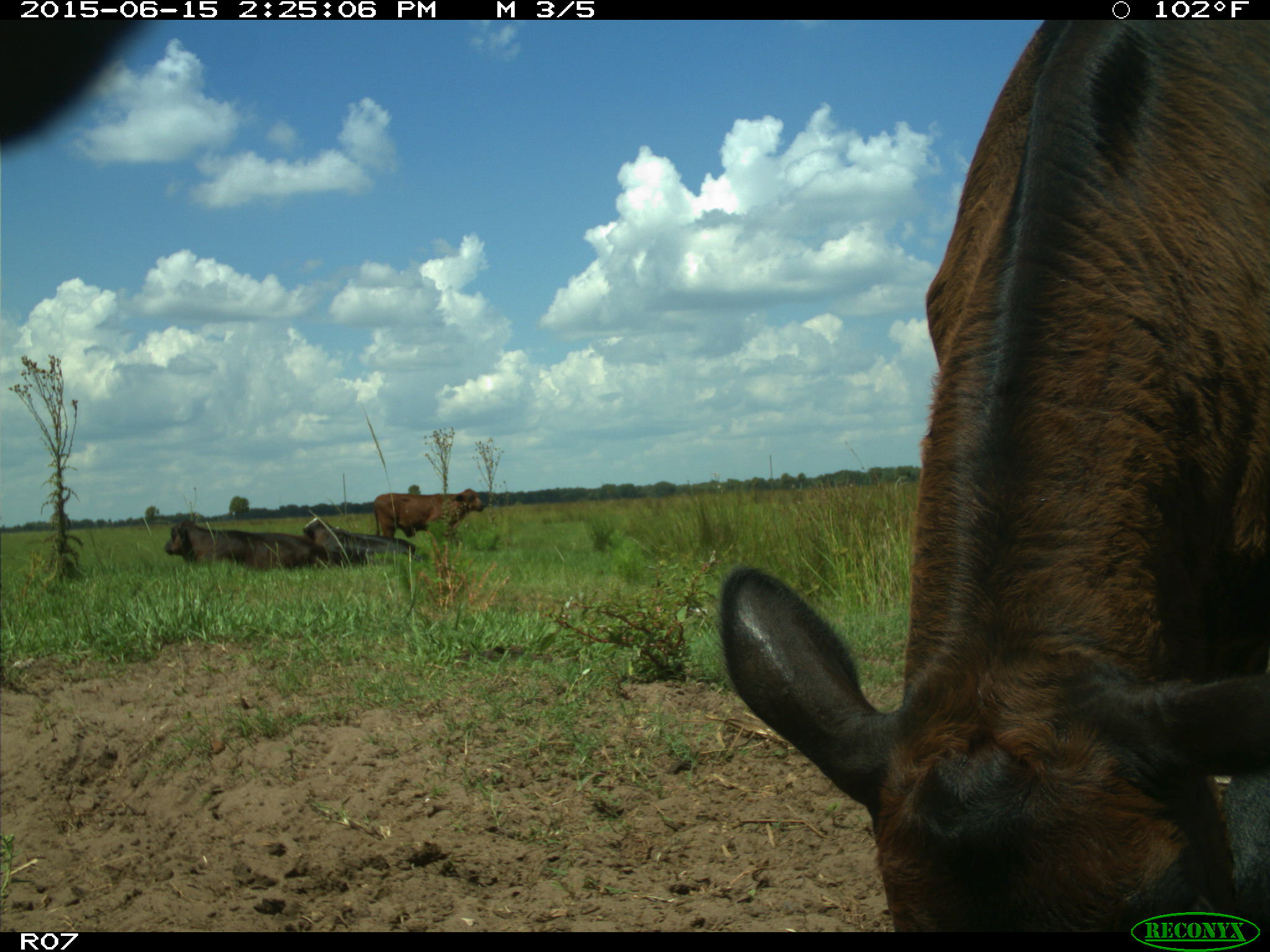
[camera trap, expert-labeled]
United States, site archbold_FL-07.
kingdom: Animalia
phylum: Chordata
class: Mammalia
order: Artiodactyla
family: Bovidae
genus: Bos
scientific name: Bos taurus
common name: domestic cow